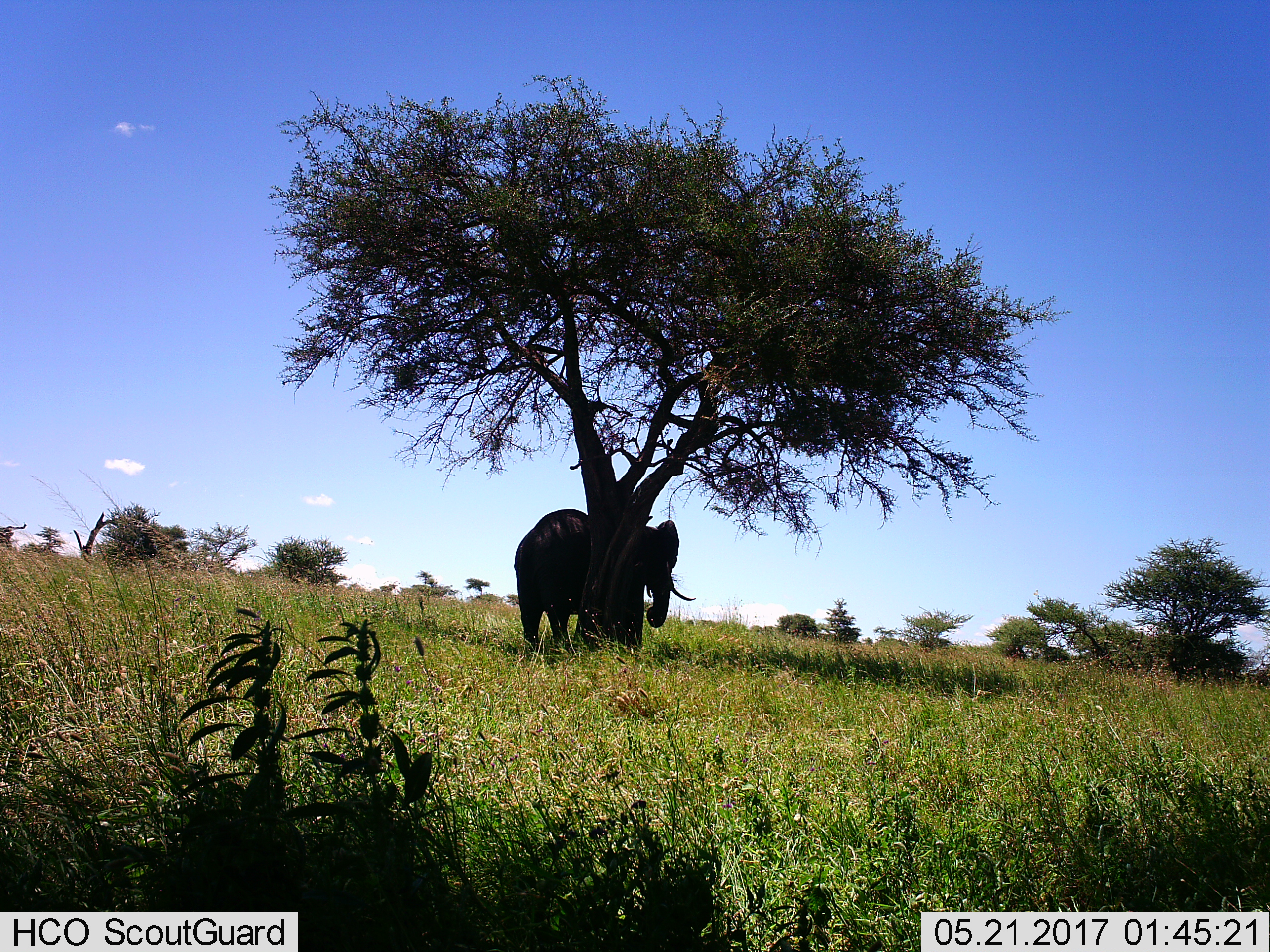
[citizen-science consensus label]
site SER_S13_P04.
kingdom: Animalia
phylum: Chordata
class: Mammalia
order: Proboscidea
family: Elephantidae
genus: Loxodonta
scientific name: Loxodonta africana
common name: african bush elephant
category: elephant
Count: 1.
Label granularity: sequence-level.